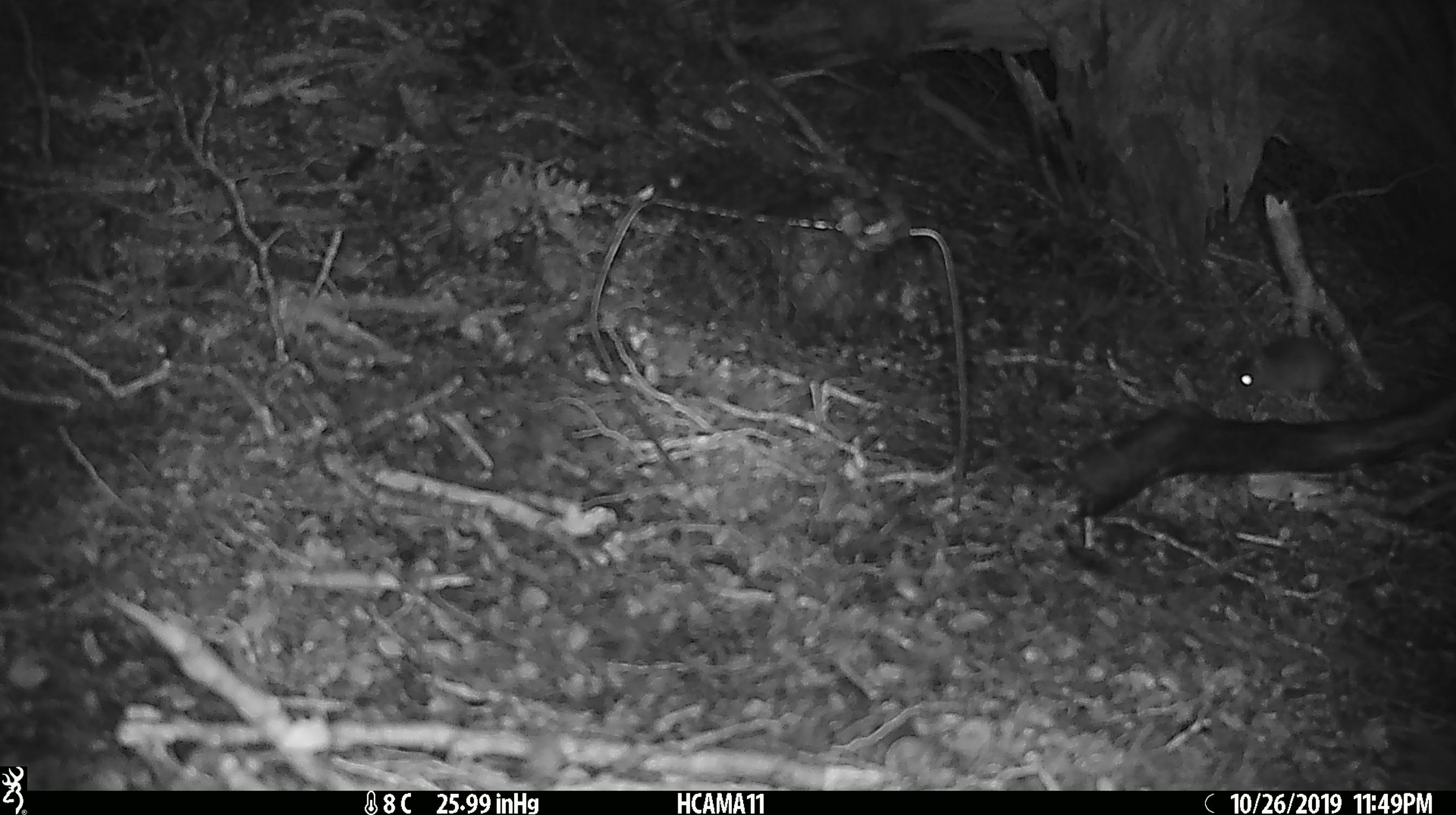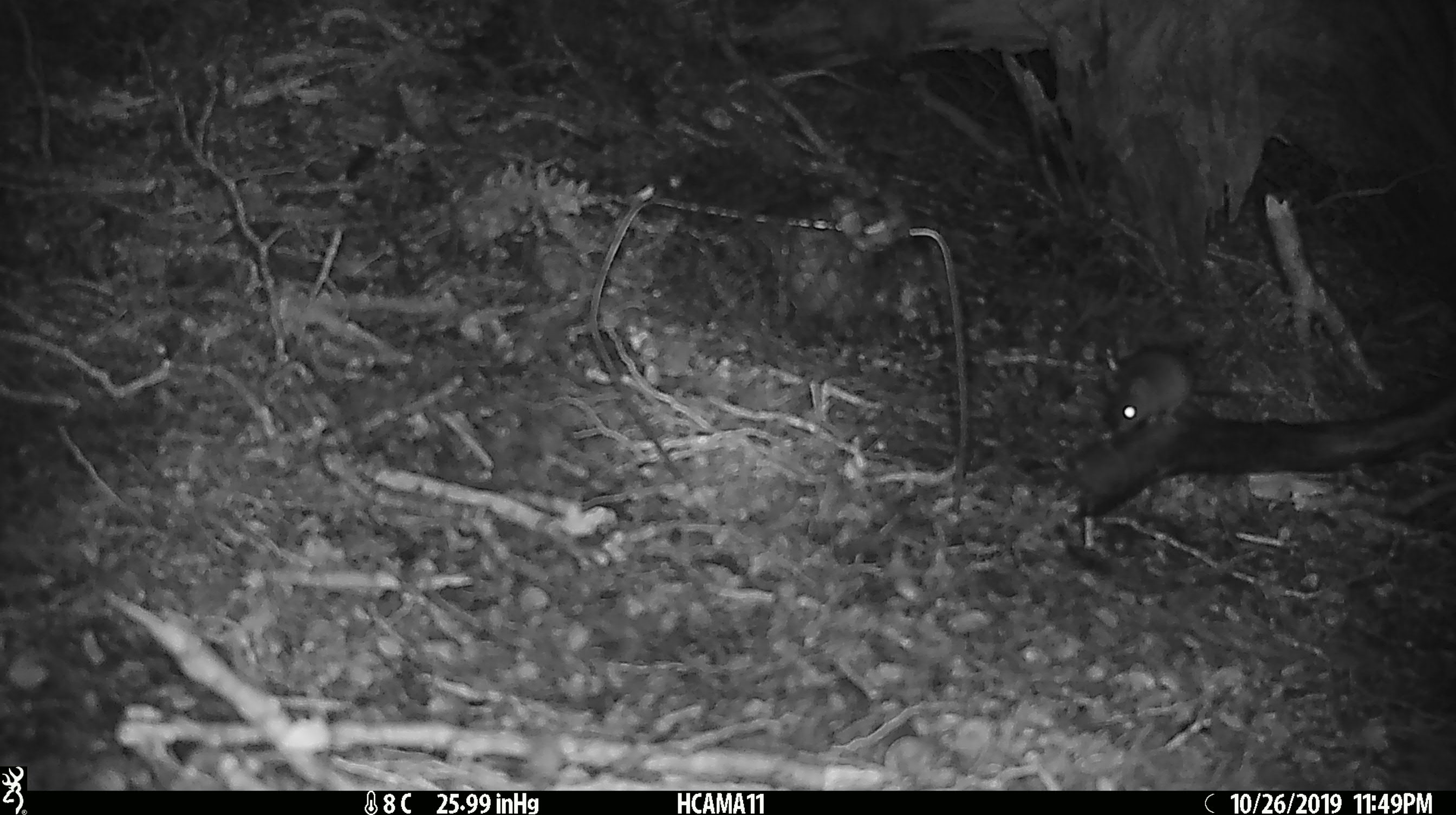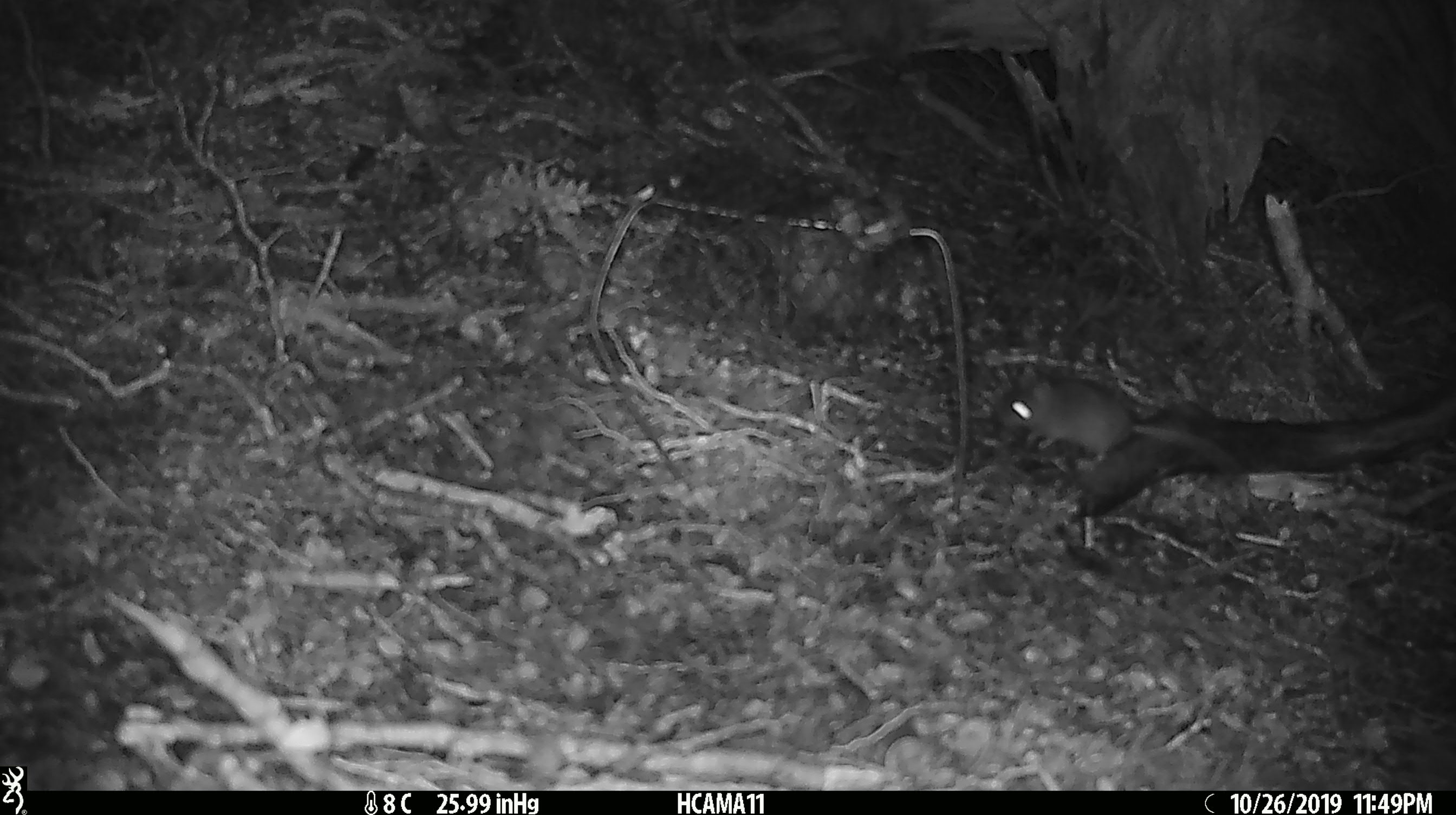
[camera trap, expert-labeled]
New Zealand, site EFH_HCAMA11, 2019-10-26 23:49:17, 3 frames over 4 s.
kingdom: Animalia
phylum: Chordata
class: Mammalia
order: Rodentia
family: Muridae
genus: Mus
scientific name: Mus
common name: mouse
Mouse (Mus).